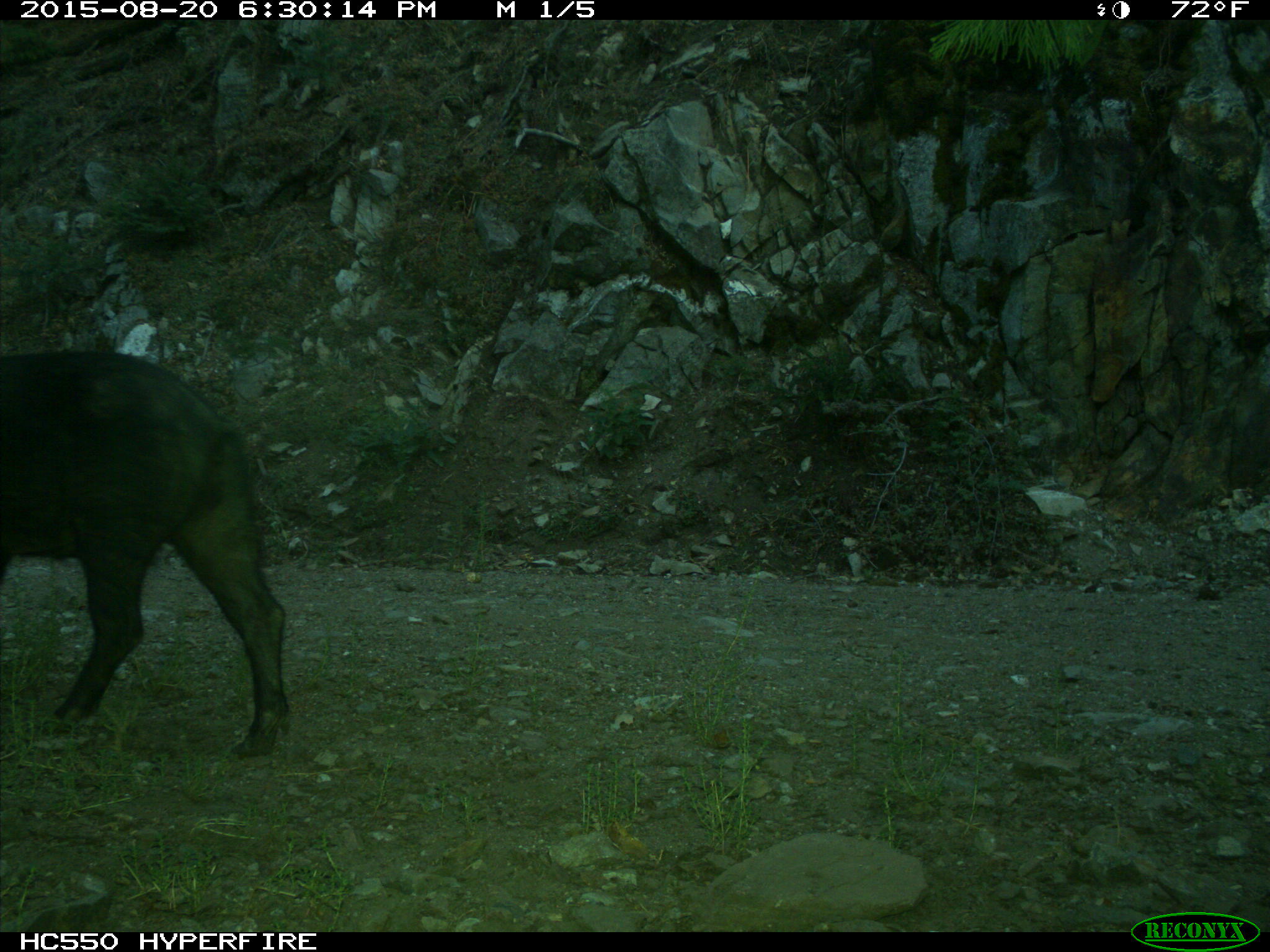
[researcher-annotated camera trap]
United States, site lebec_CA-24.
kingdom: Animalia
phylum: Chordata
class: Mammalia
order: Artiodactyla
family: Suidae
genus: Sus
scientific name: Sus scrofa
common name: wild boar